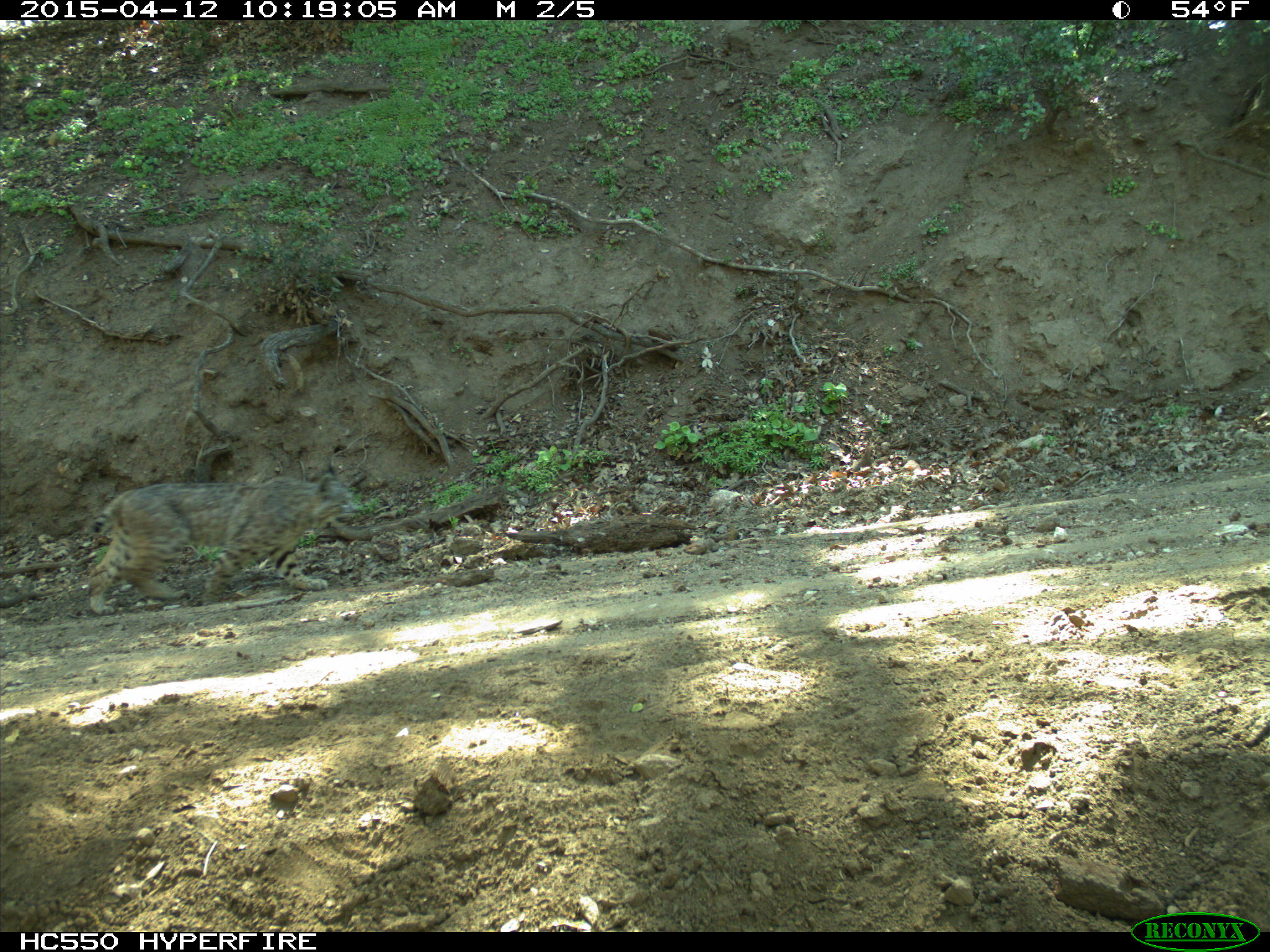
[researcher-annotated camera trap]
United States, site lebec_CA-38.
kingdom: Animalia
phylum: Chordata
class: Mammalia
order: Carnivora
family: Felidae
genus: Lynx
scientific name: Lynx rufus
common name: bobcat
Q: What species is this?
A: Lynx rufus (bobcat).